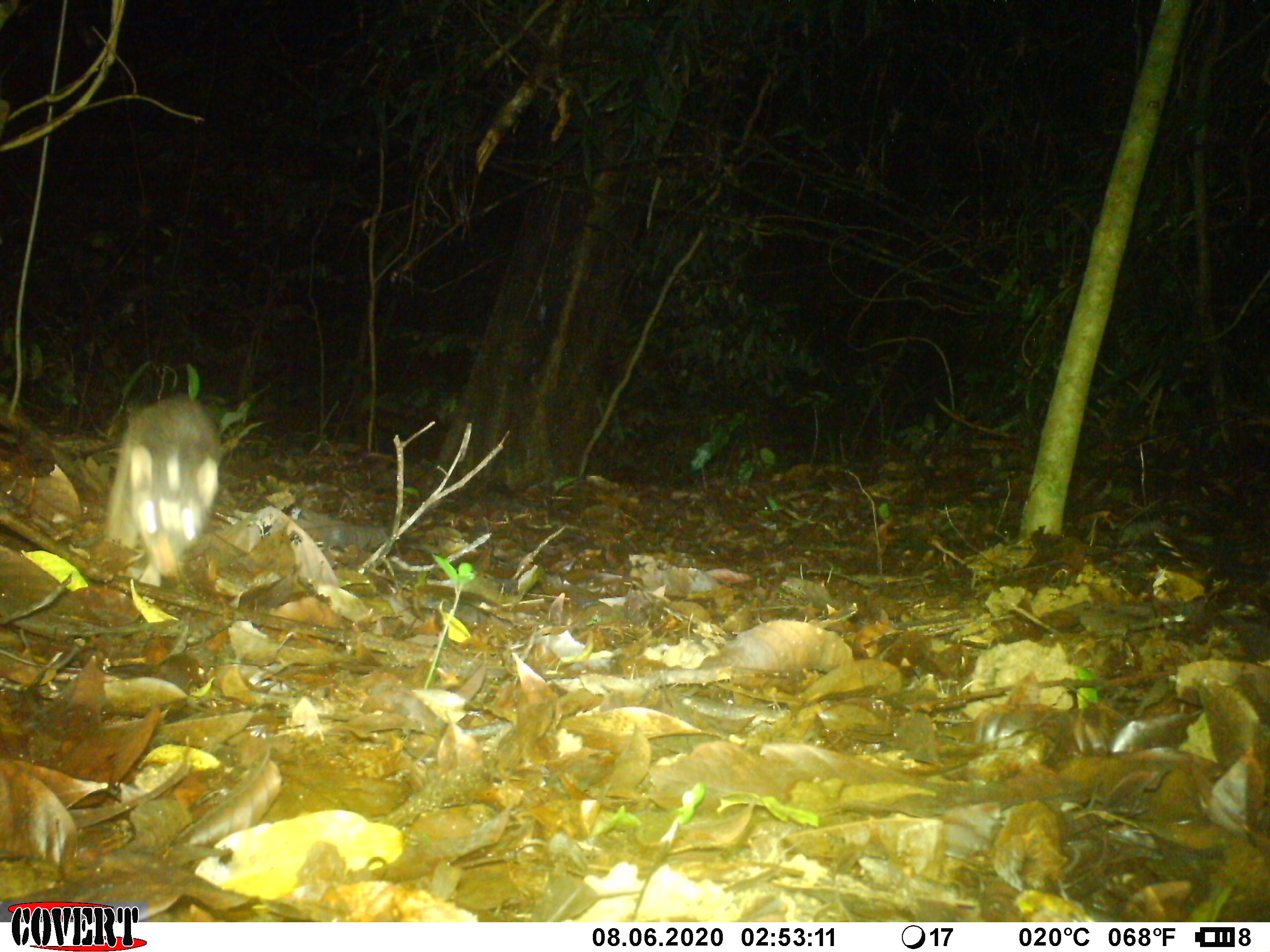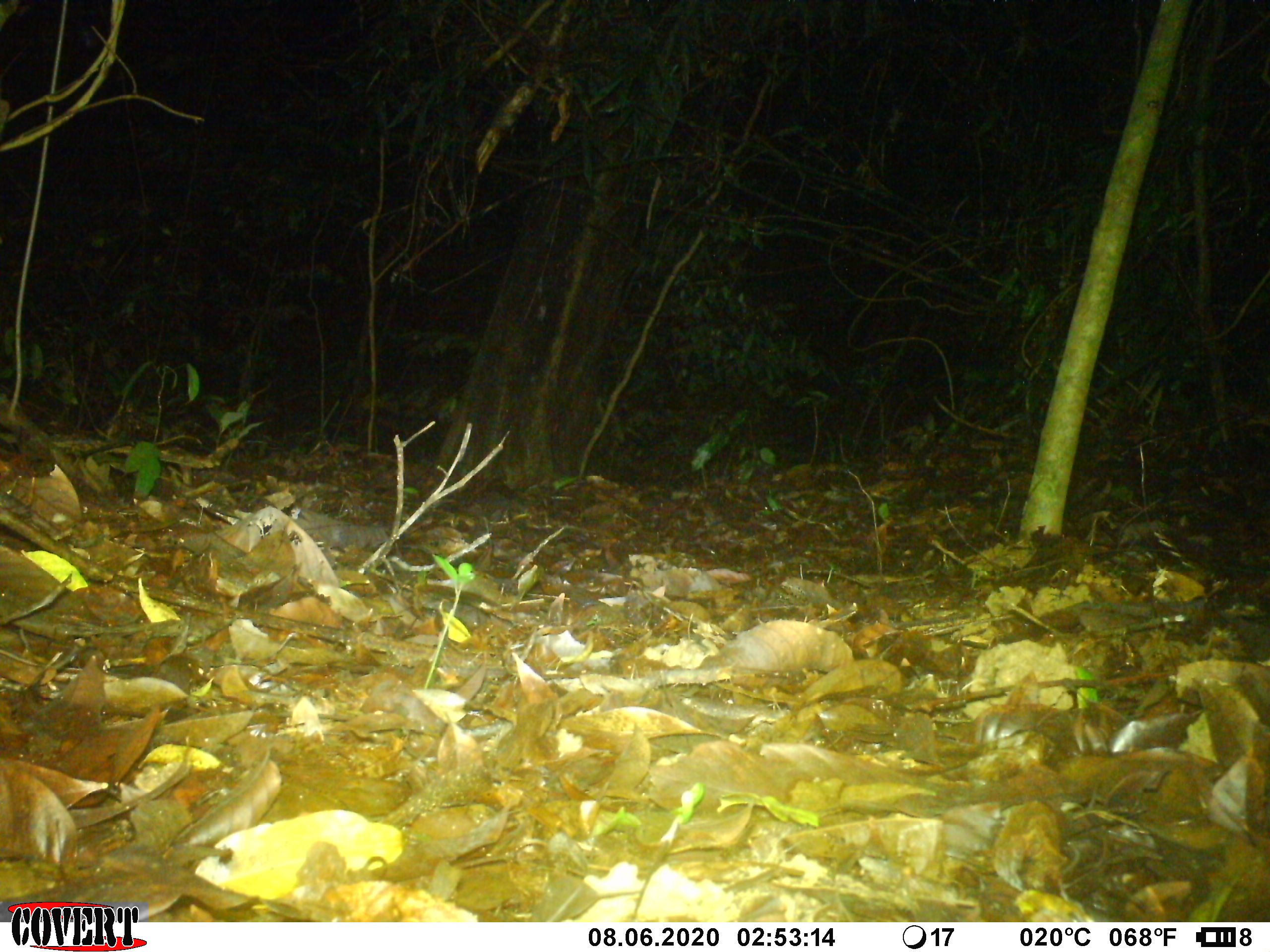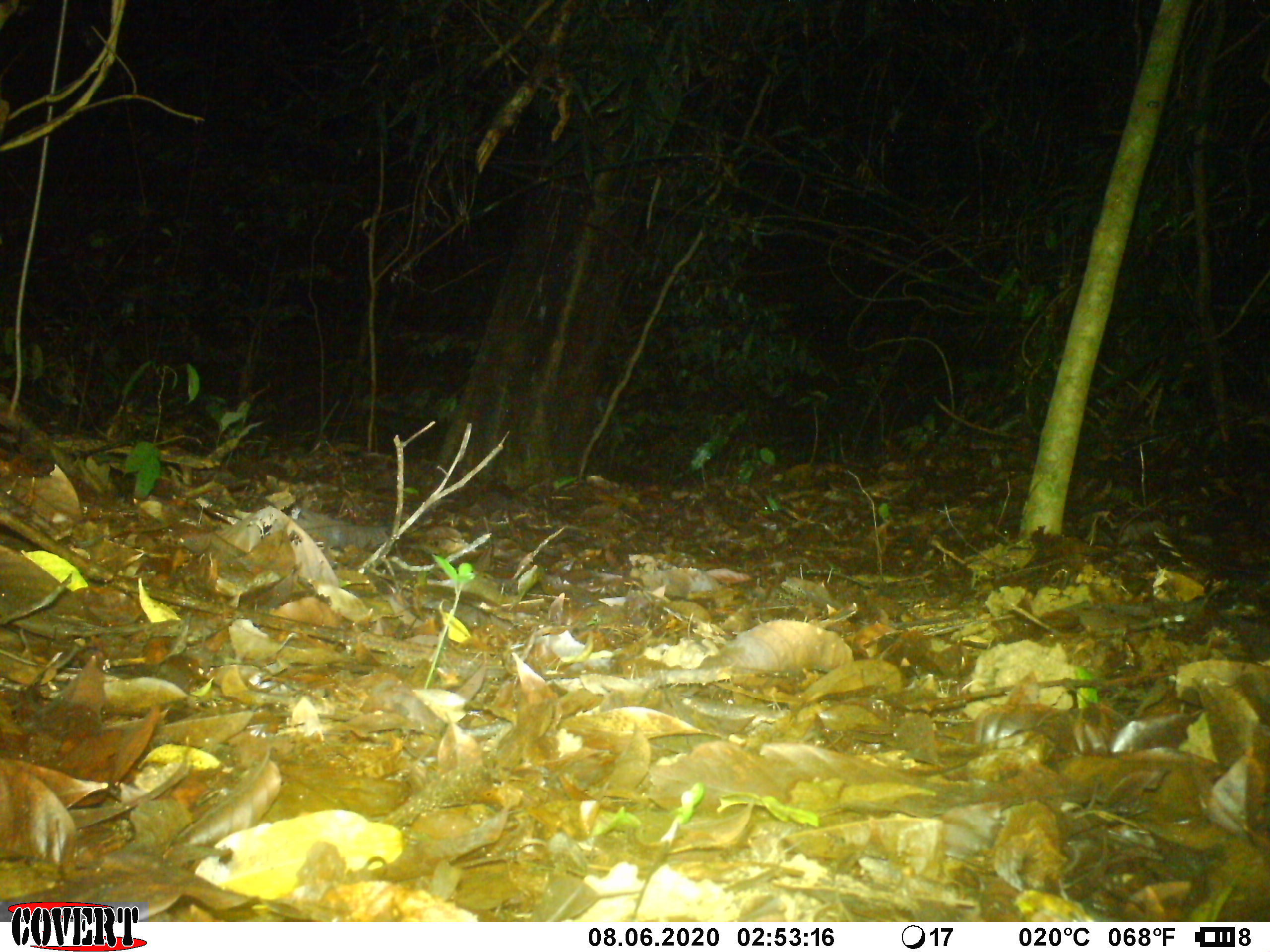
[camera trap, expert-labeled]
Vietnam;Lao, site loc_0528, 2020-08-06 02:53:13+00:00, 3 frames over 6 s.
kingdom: Animalia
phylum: Chordata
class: Mammalia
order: Carnivora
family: Mustelidae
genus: Melogale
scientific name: Melogale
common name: ferret badger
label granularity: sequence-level